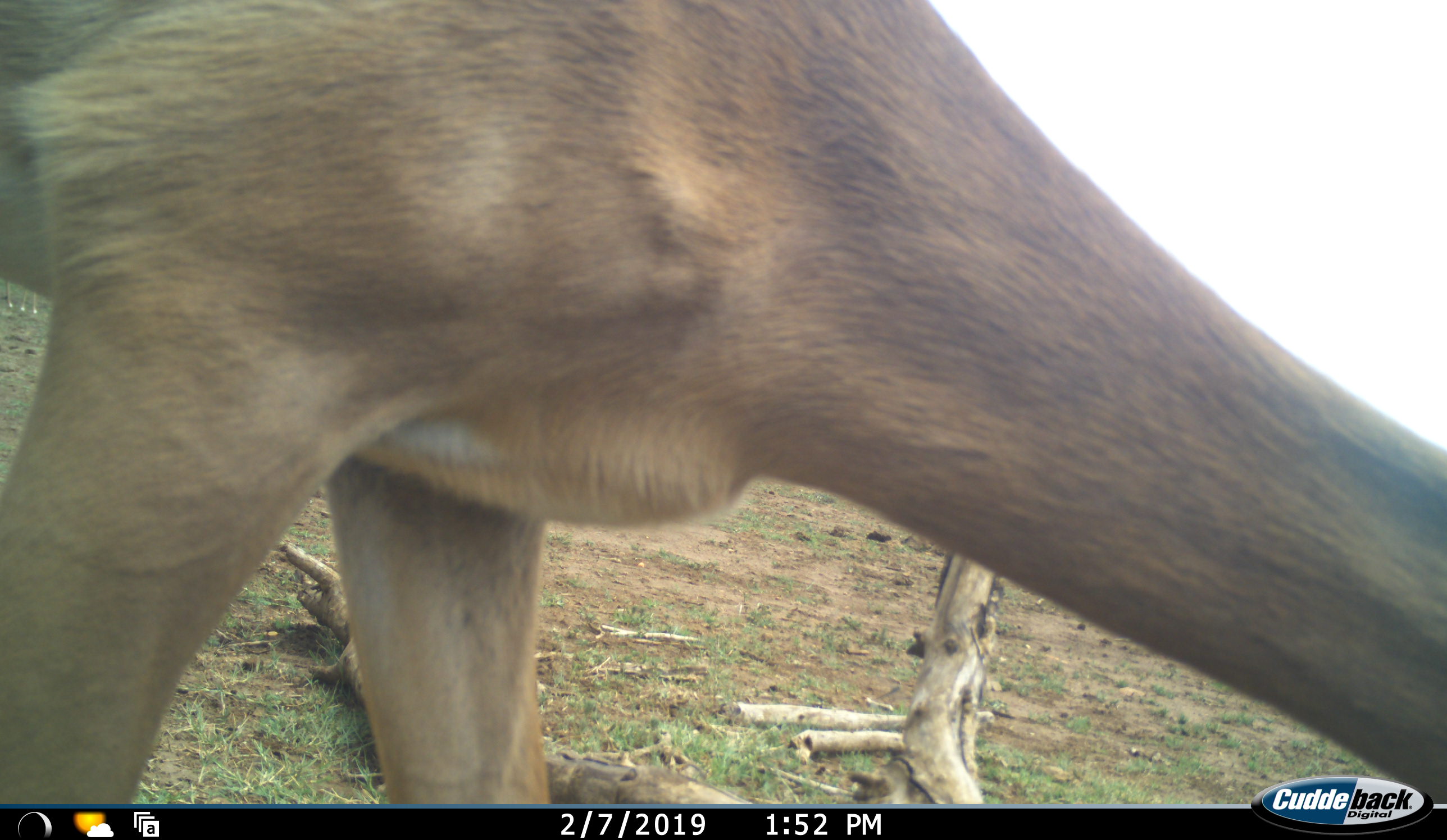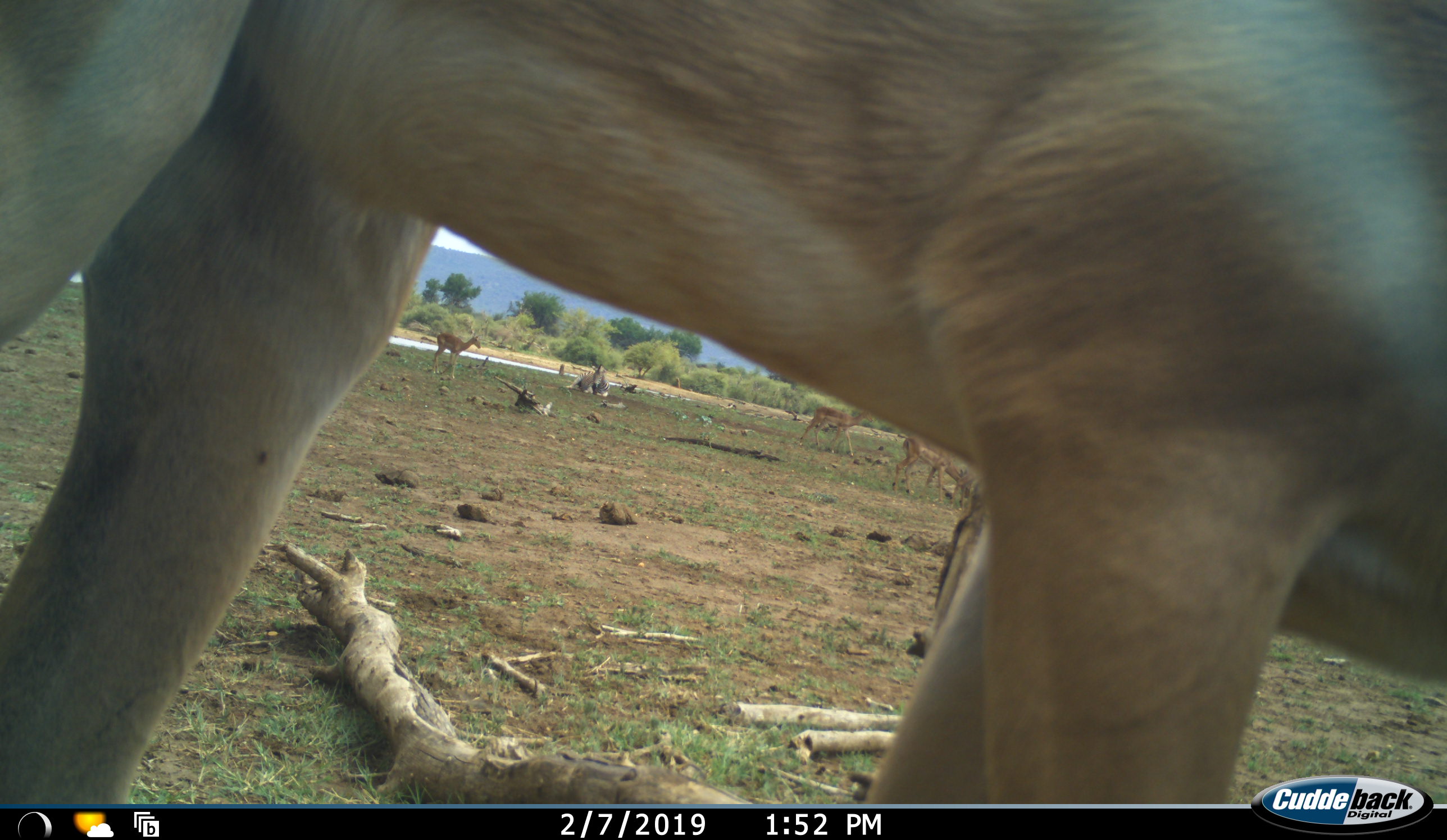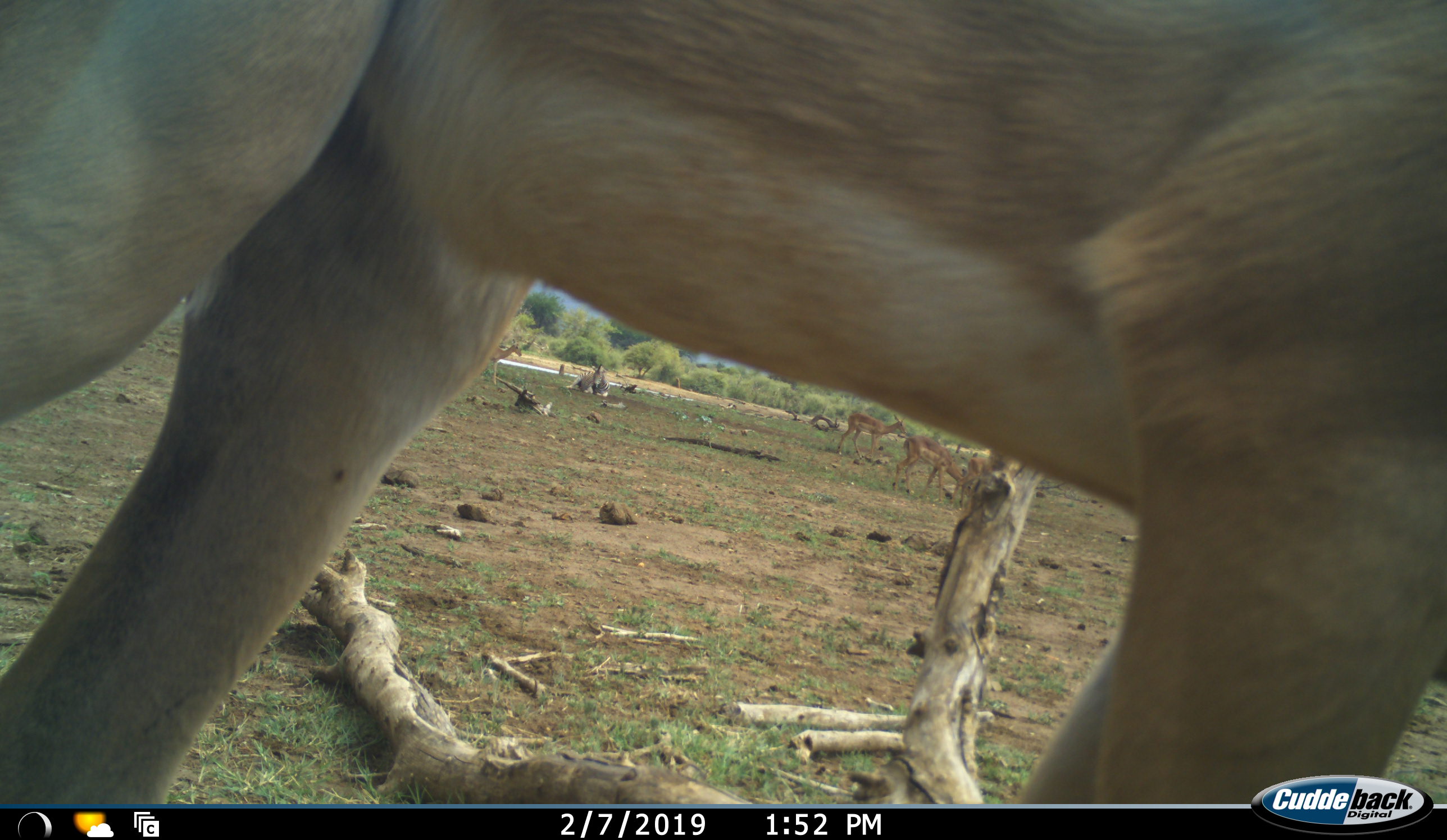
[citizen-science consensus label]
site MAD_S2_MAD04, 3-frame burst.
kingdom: Animalia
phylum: Chordata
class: Mammalia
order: Artiodactyla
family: Bovidae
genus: Aepyceros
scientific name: Aepyceros melampus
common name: impala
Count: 5.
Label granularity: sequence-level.